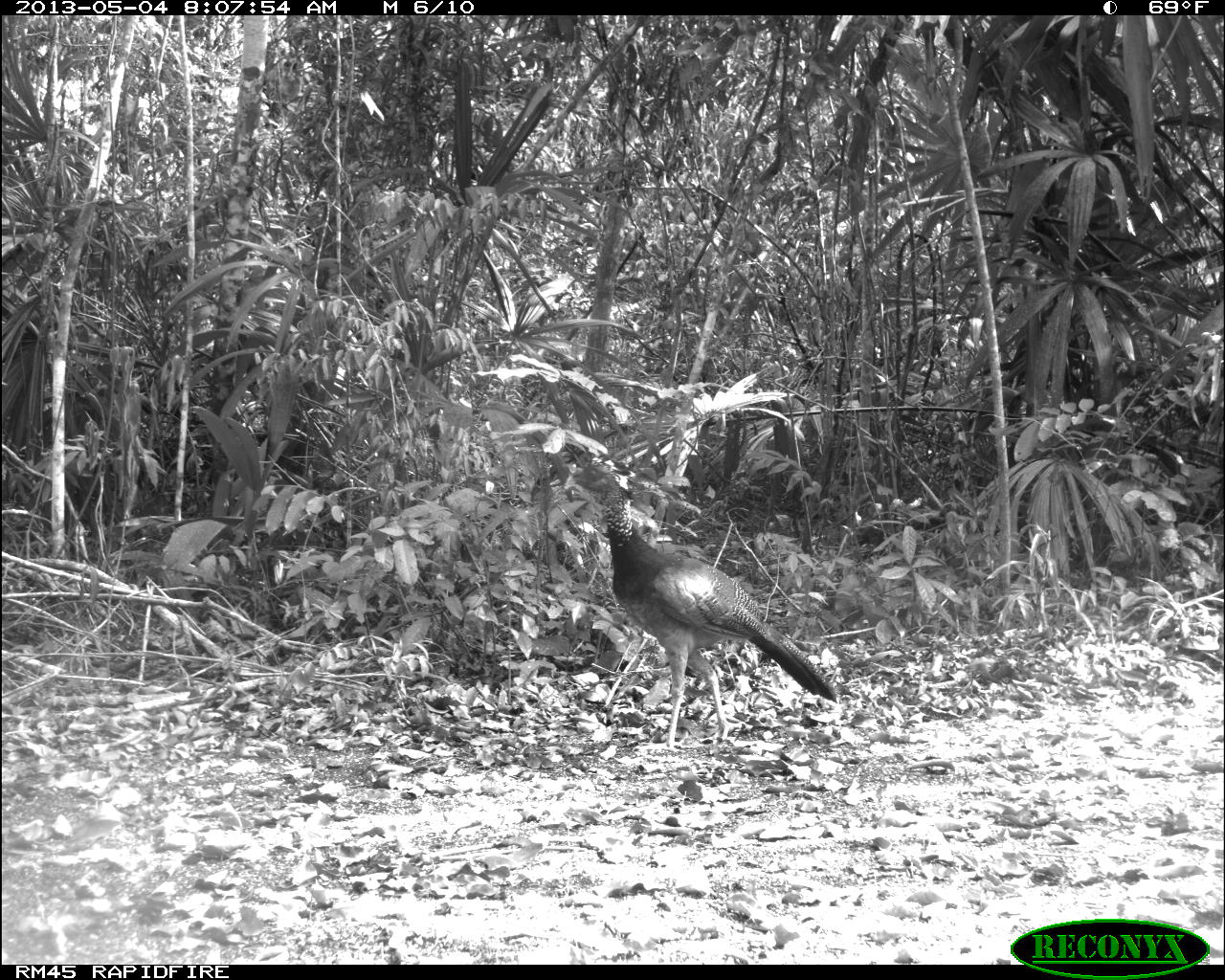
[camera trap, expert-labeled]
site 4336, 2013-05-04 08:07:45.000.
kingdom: Animalia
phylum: Chordata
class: Aves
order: Galliformes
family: Cracidae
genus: Crax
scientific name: Crax rubra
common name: great curassow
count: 1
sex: female